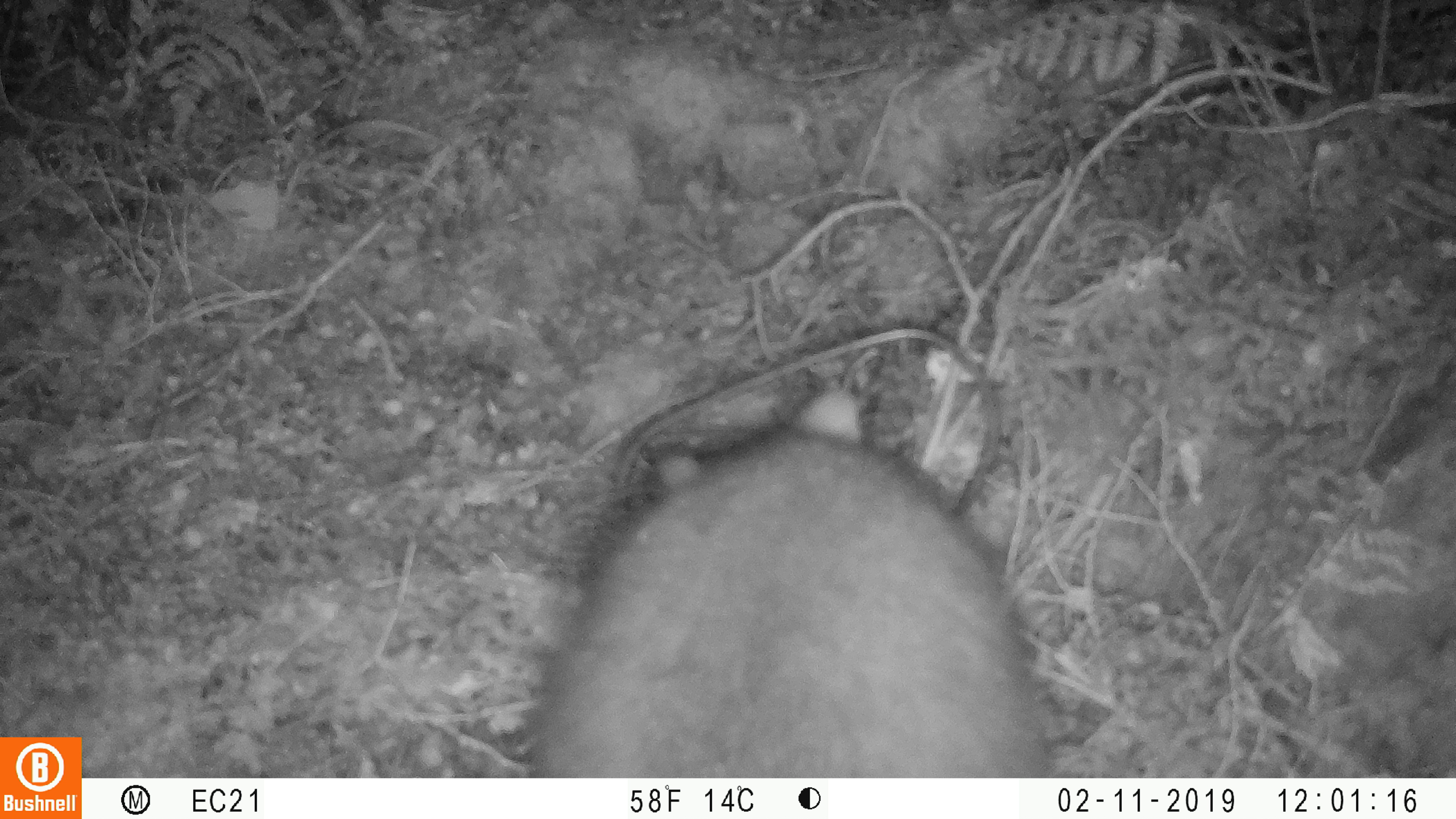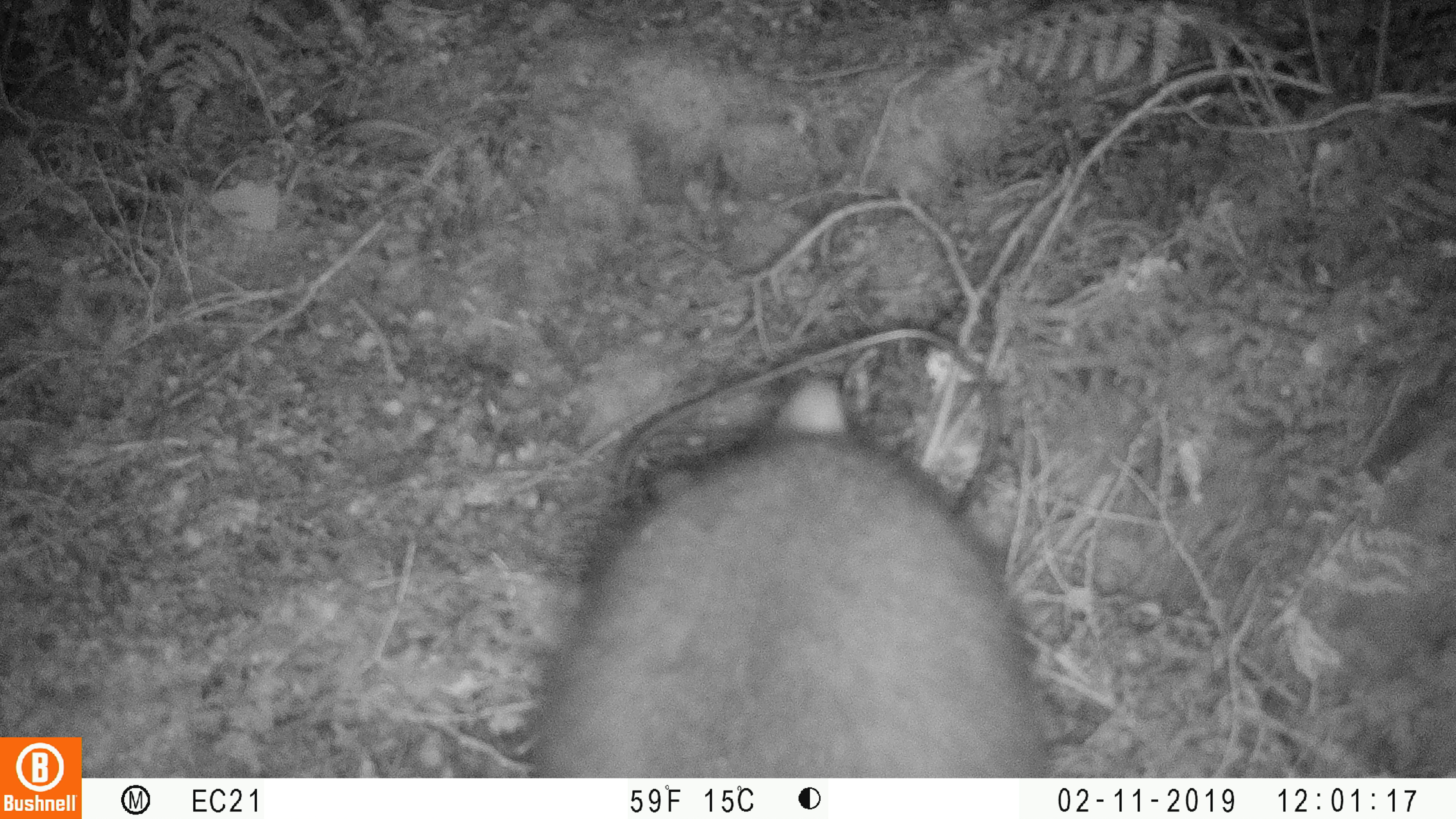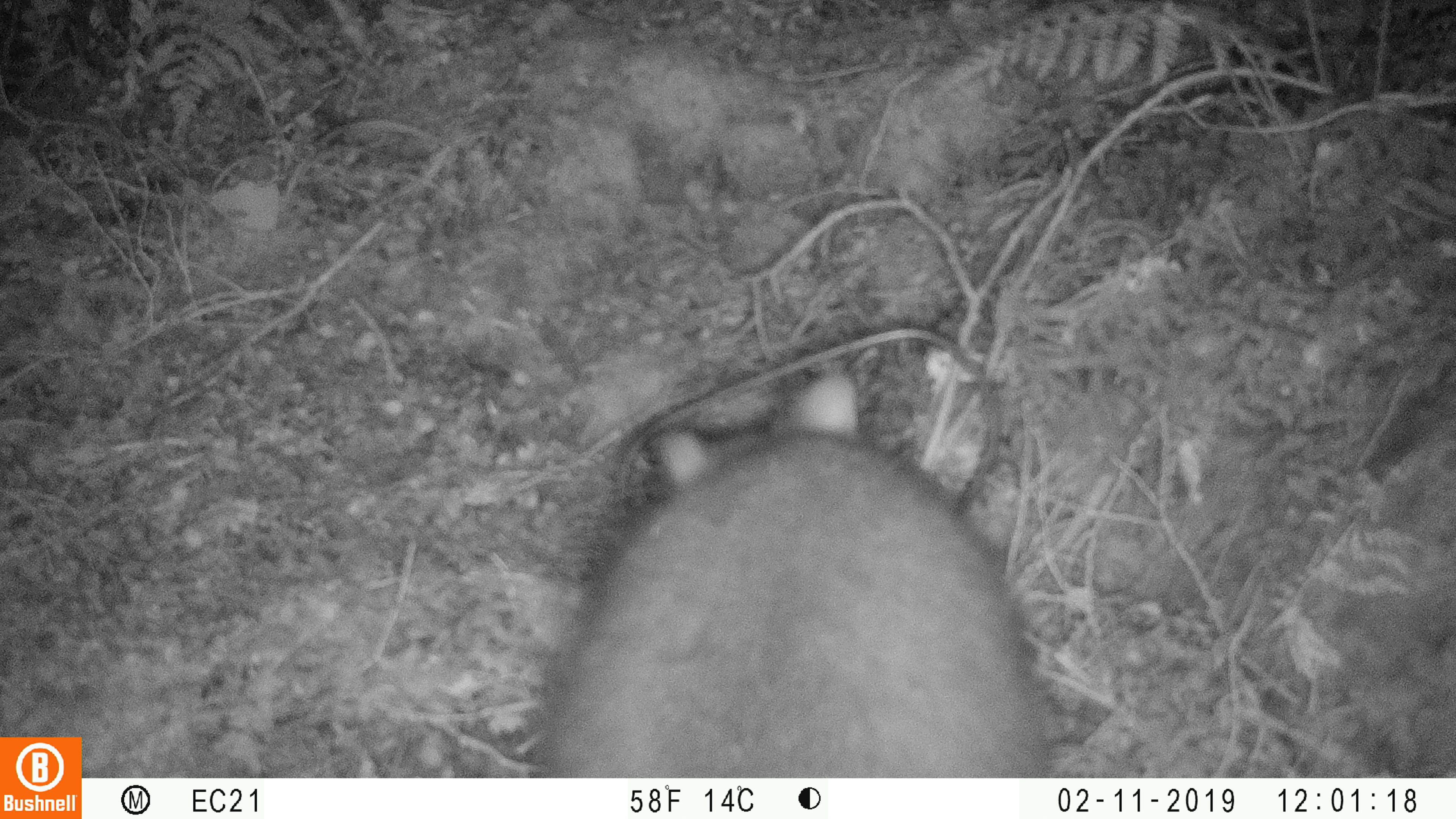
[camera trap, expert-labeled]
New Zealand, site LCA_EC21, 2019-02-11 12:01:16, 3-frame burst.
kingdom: Animalia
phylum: Chordata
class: Mammalia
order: Diprotodontia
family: Phalangeridae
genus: Trichosurus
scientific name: Trichosurus vulpecula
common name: common brushtail possum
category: possum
Possum (common brushtail possum) (Trichosurus vulpecula).